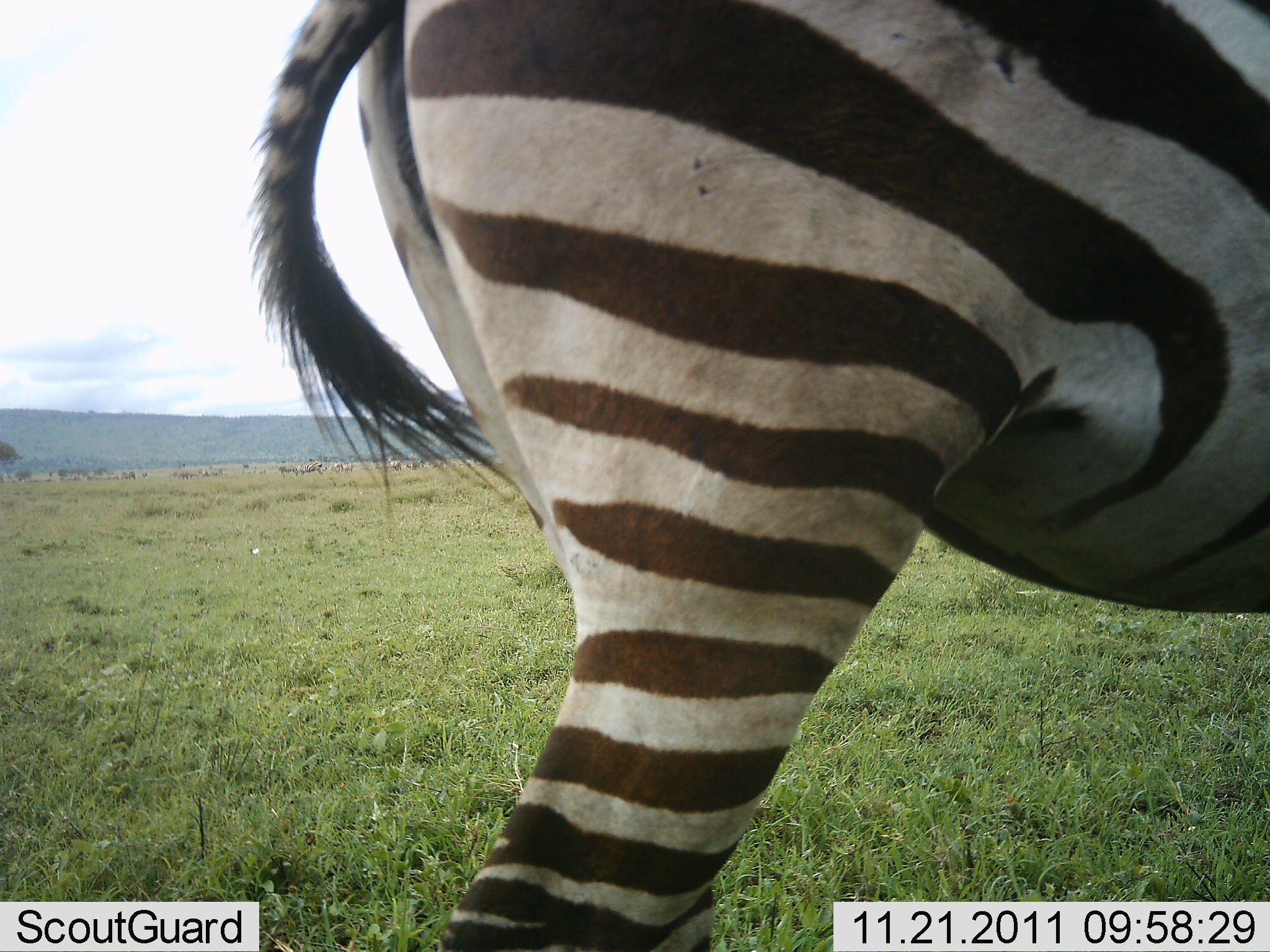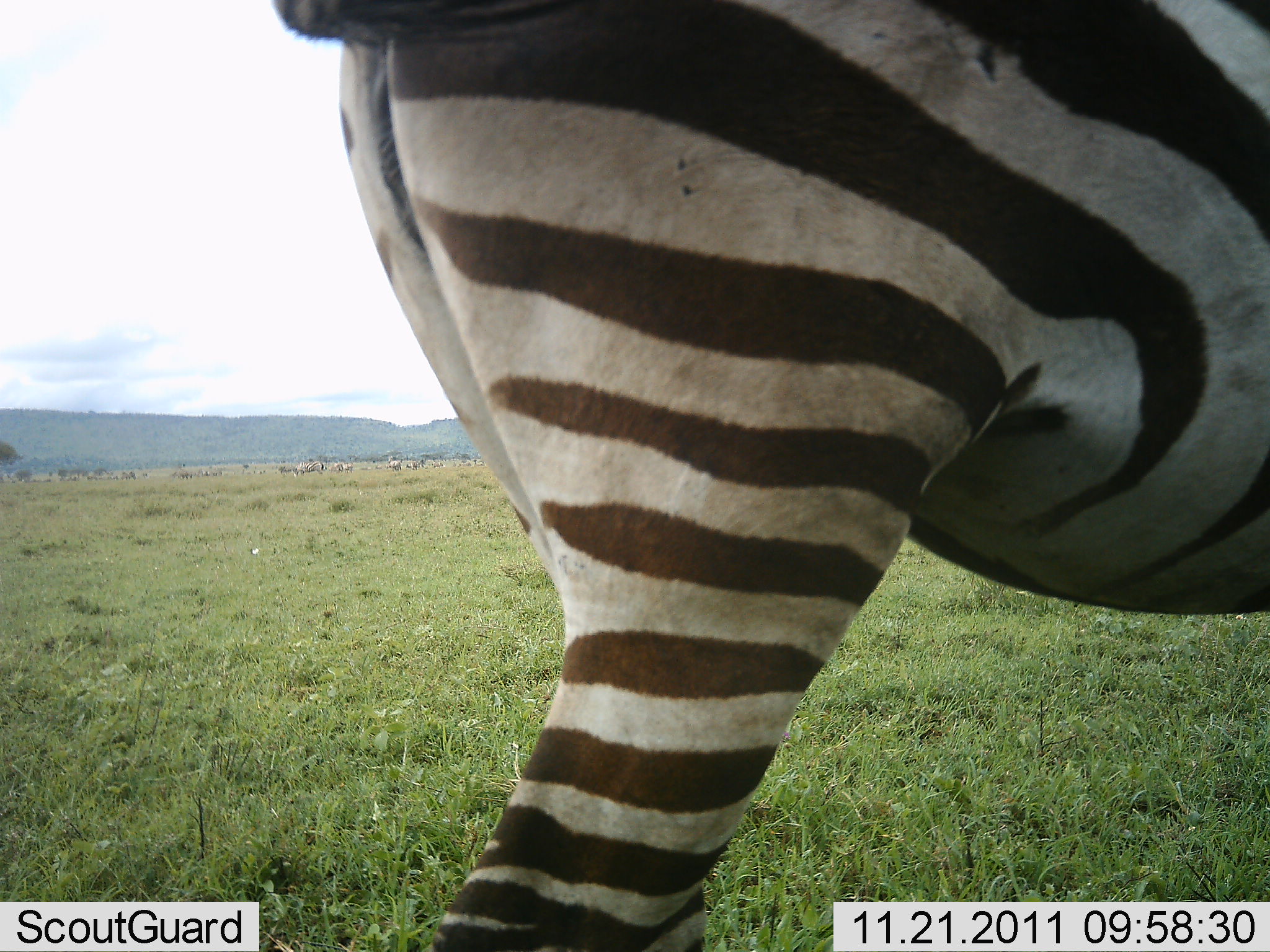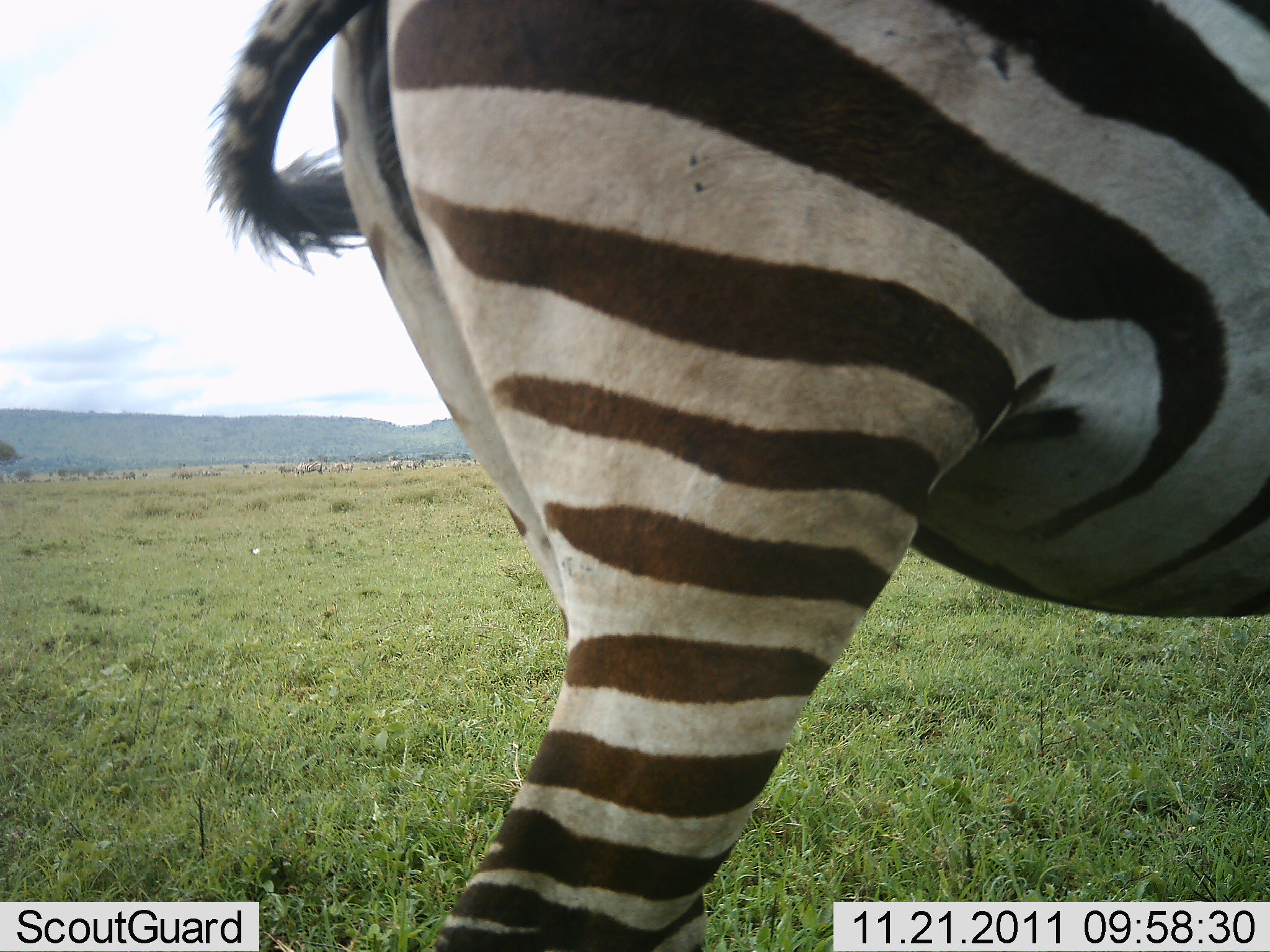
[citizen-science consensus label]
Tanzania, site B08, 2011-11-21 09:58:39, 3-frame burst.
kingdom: Animalia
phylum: Chordata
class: Mammalia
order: Perissodactyla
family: Equidae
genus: Equus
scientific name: Equus quagga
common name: plains zebra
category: zebra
Zebra (plains zebra) (Equus quagga), count 1. Behavior (volunteer vote fractions): standing 86%, resting 0%, moving 7%, interacting 0%. Young present (vote fraction): 0%. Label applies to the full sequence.